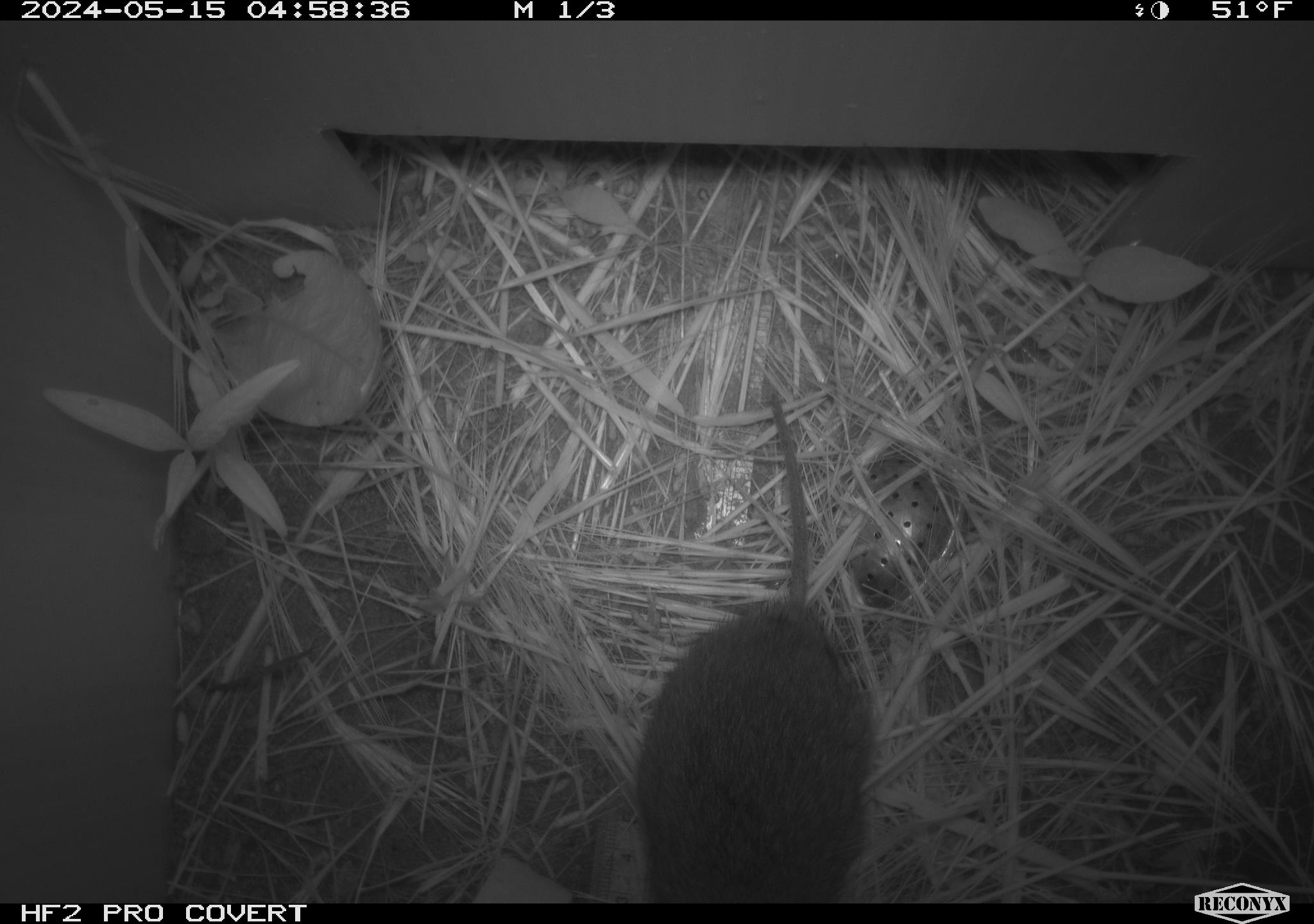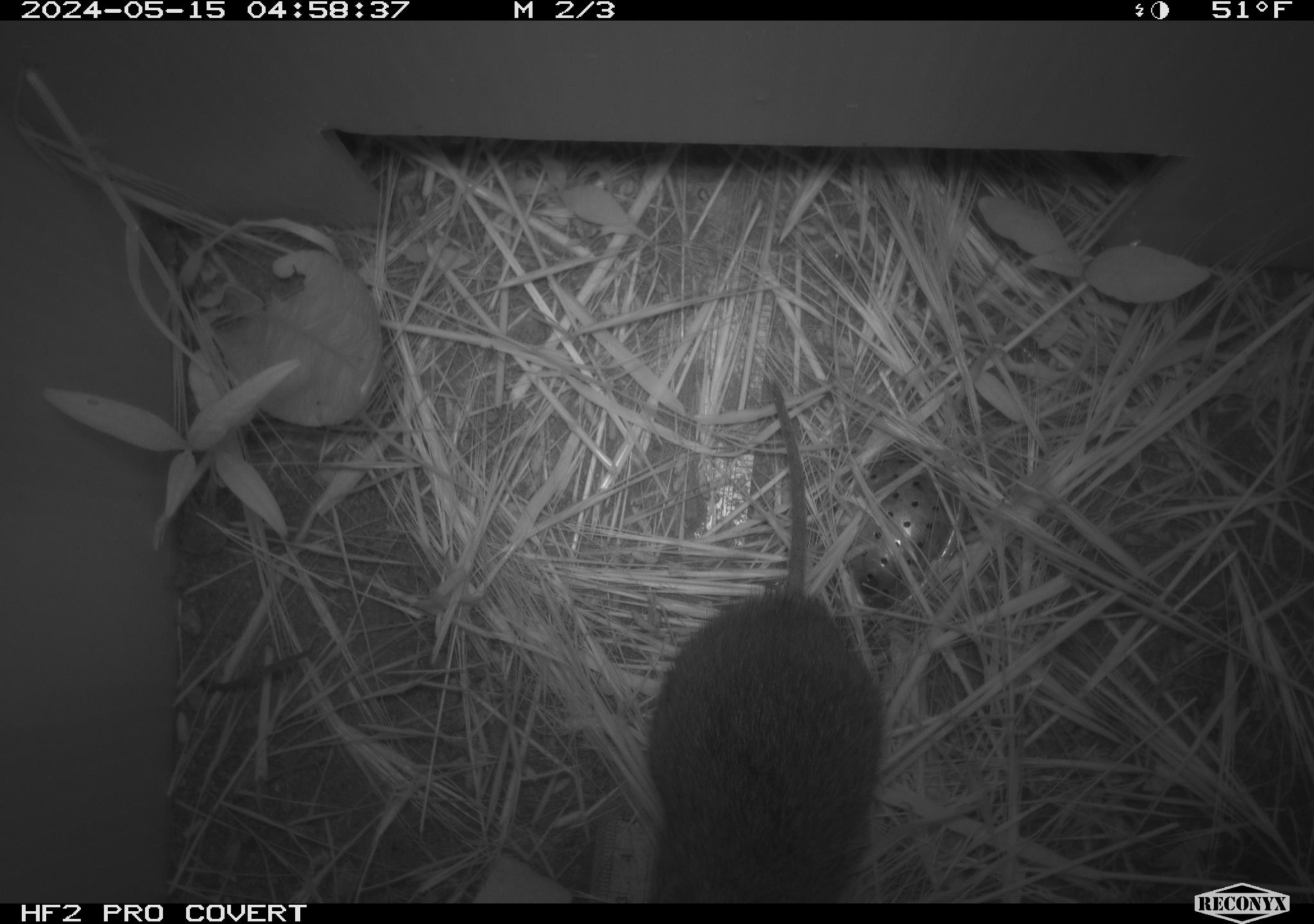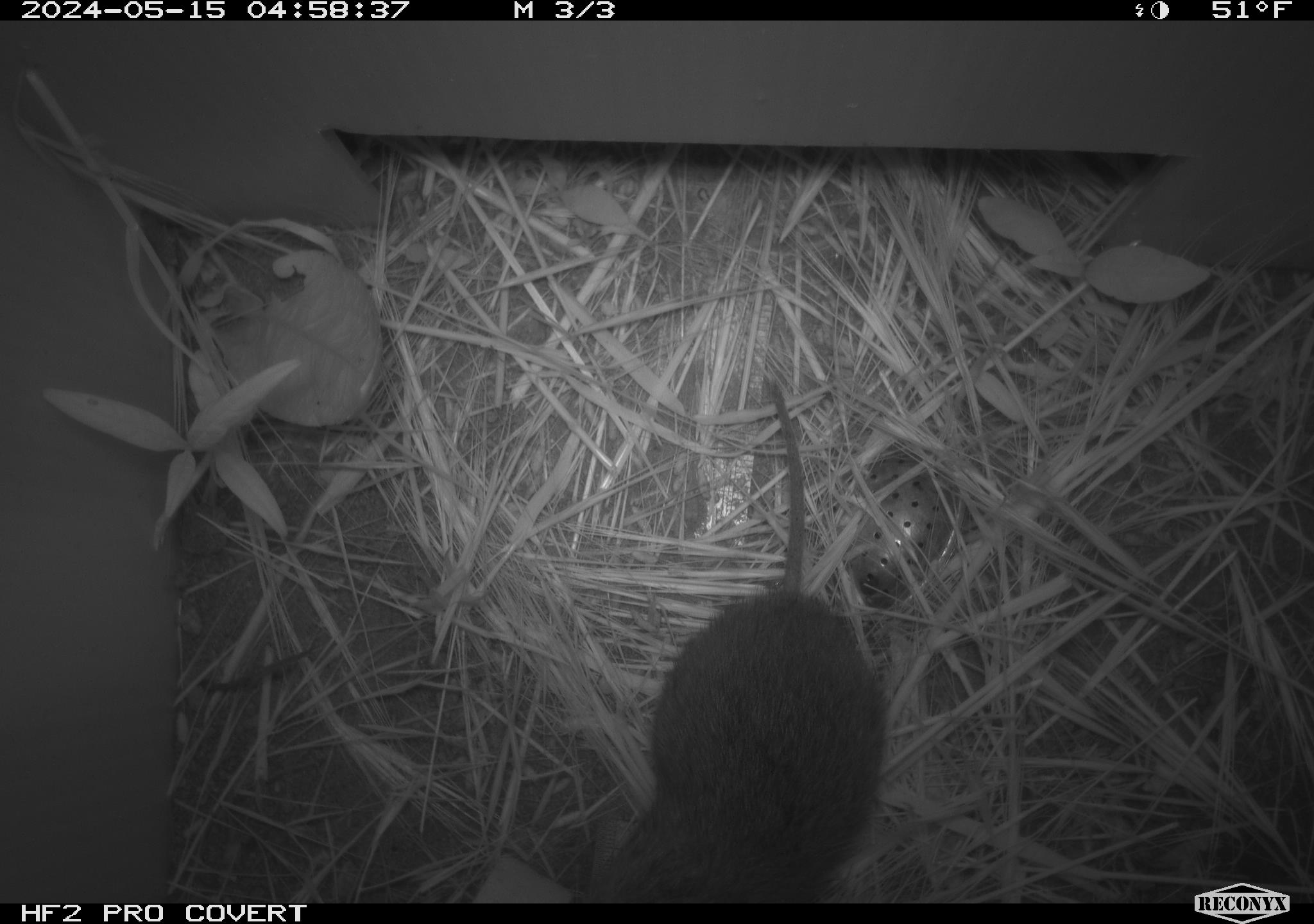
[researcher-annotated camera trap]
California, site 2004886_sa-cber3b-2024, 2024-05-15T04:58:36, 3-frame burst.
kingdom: Animalia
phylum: Chordata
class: Mammalia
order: Rodentia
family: Cricetidae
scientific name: Arvicolinae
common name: voles, lemmings, and muskrats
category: arvicolinae subfamily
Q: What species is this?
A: Arvicolinae subfamily (voles, lemmings, and muskrats) (Arvicolinae).